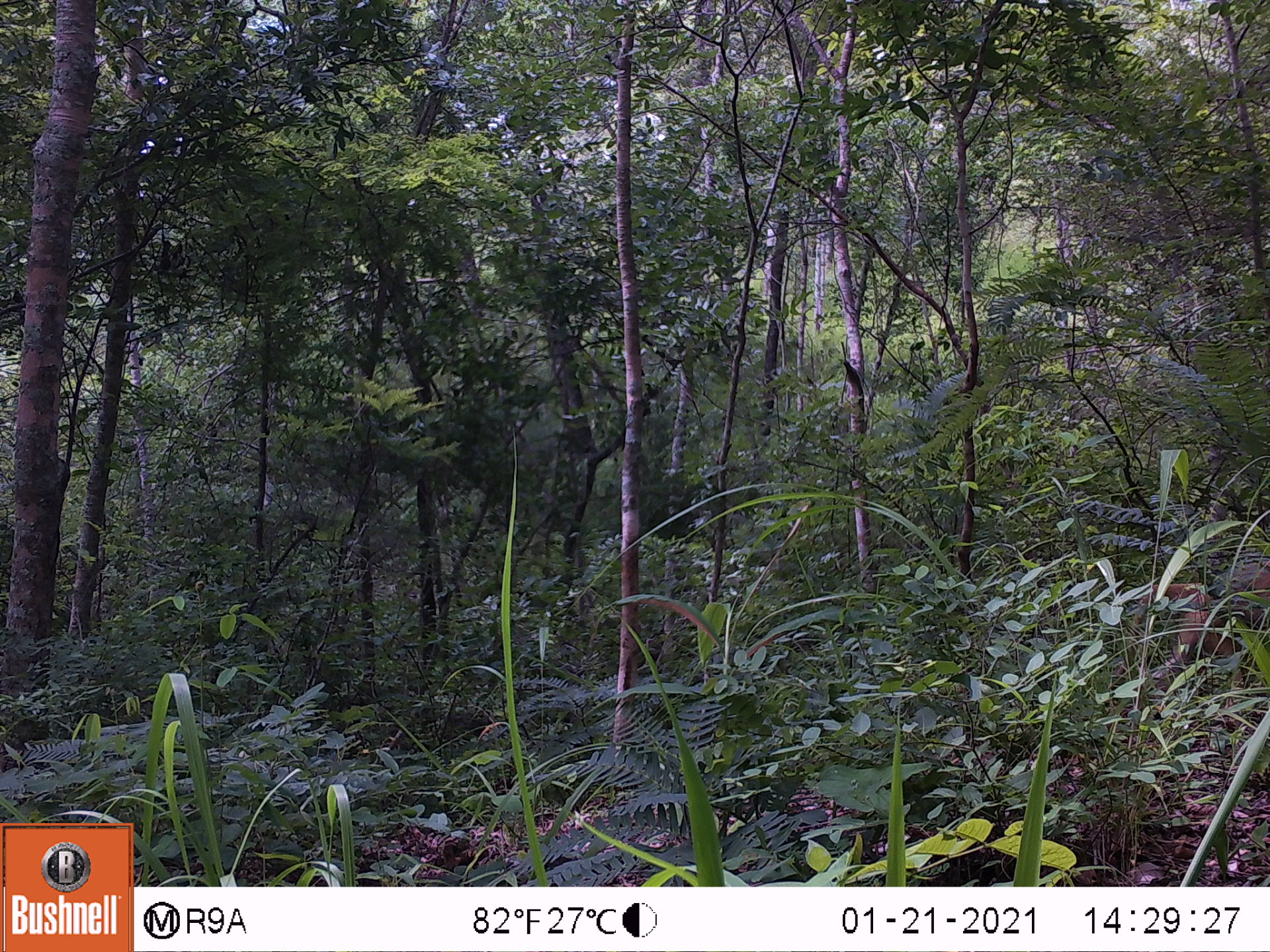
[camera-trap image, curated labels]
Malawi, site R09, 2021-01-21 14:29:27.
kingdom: Animalia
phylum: Chordata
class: Mammalia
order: Primates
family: Cercopithecidae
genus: Papio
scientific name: Papio cynocephalus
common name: yellow baboon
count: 1